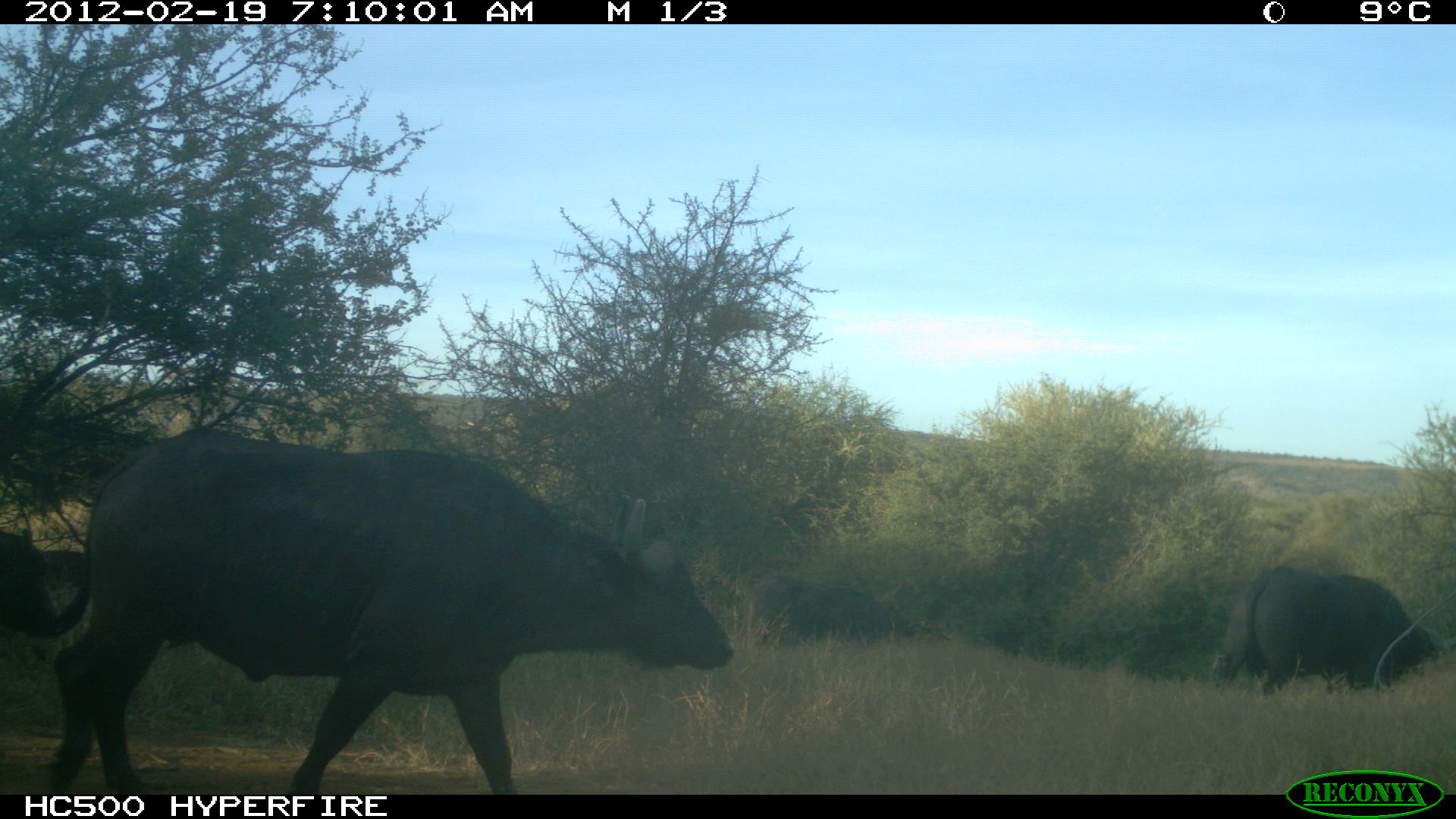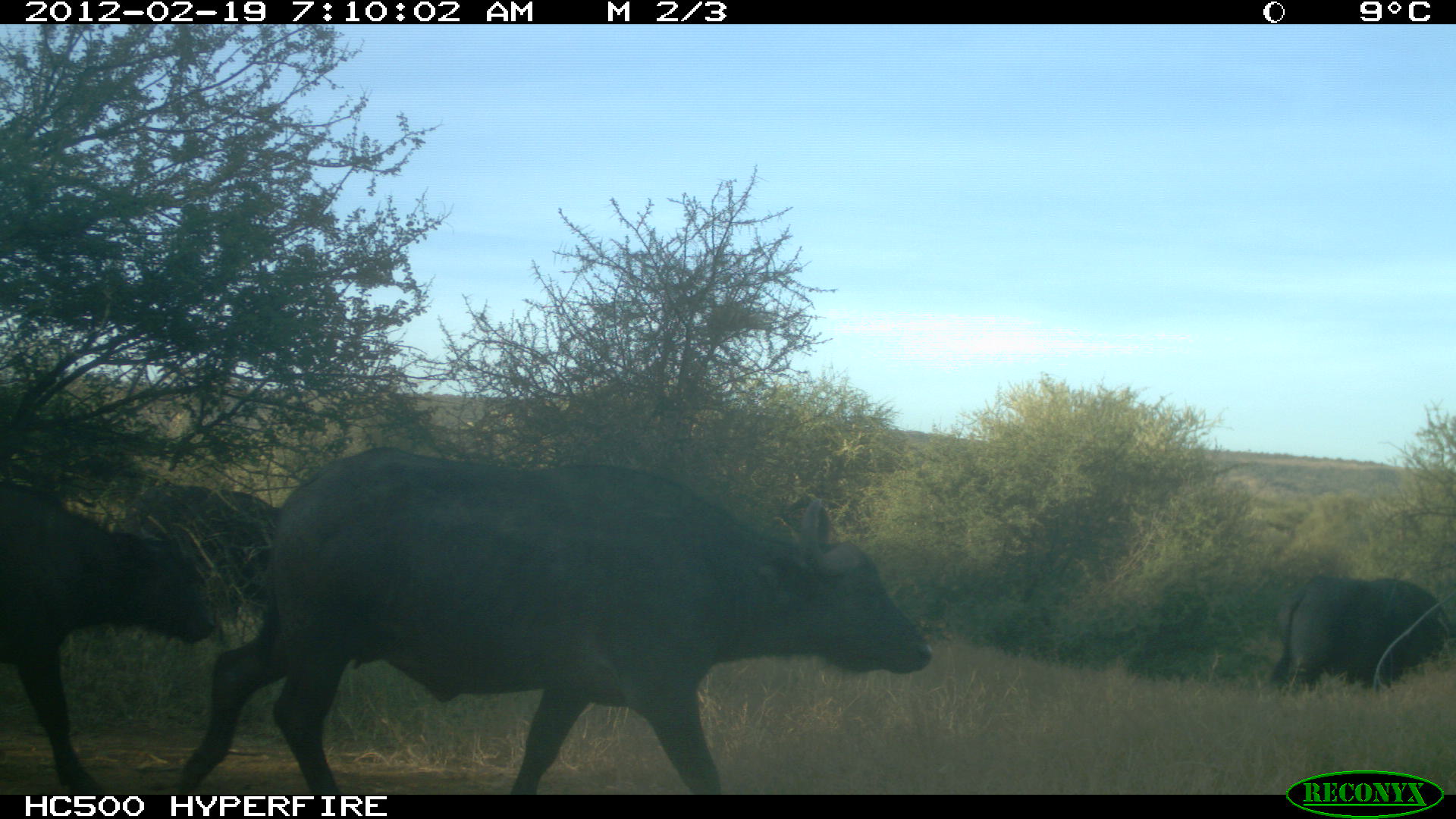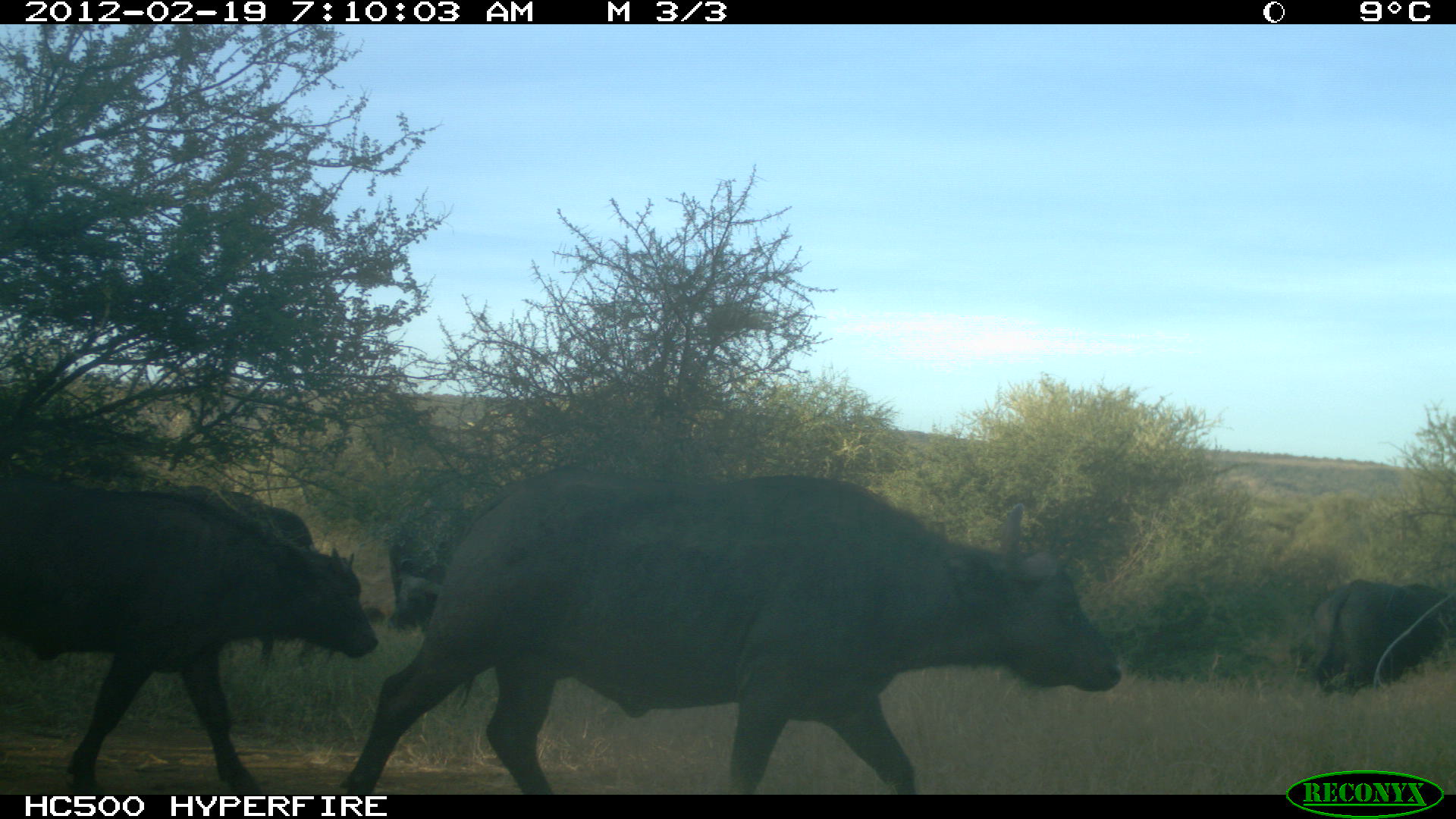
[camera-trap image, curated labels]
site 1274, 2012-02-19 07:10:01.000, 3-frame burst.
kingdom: Animalia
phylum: Chordata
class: Mammalia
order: Artiodactyla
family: Bovidae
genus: Syncerus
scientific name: Syncerus caffer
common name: african buffalo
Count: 3.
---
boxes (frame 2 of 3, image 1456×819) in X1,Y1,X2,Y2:
syncerus caffer: 169,440,934,794; 0,477,220,794; 113,481,277,648; 1267,567,1456,690